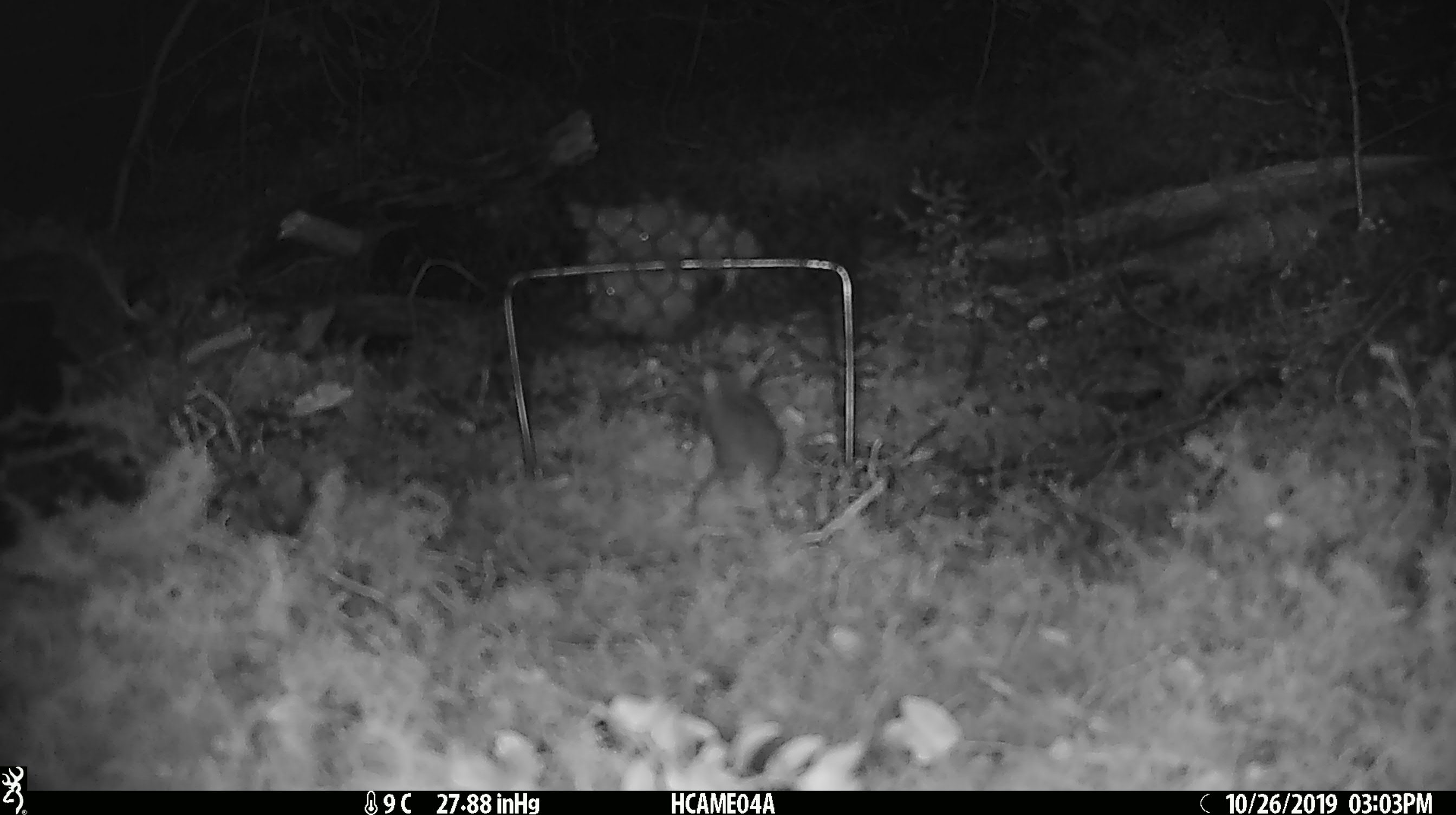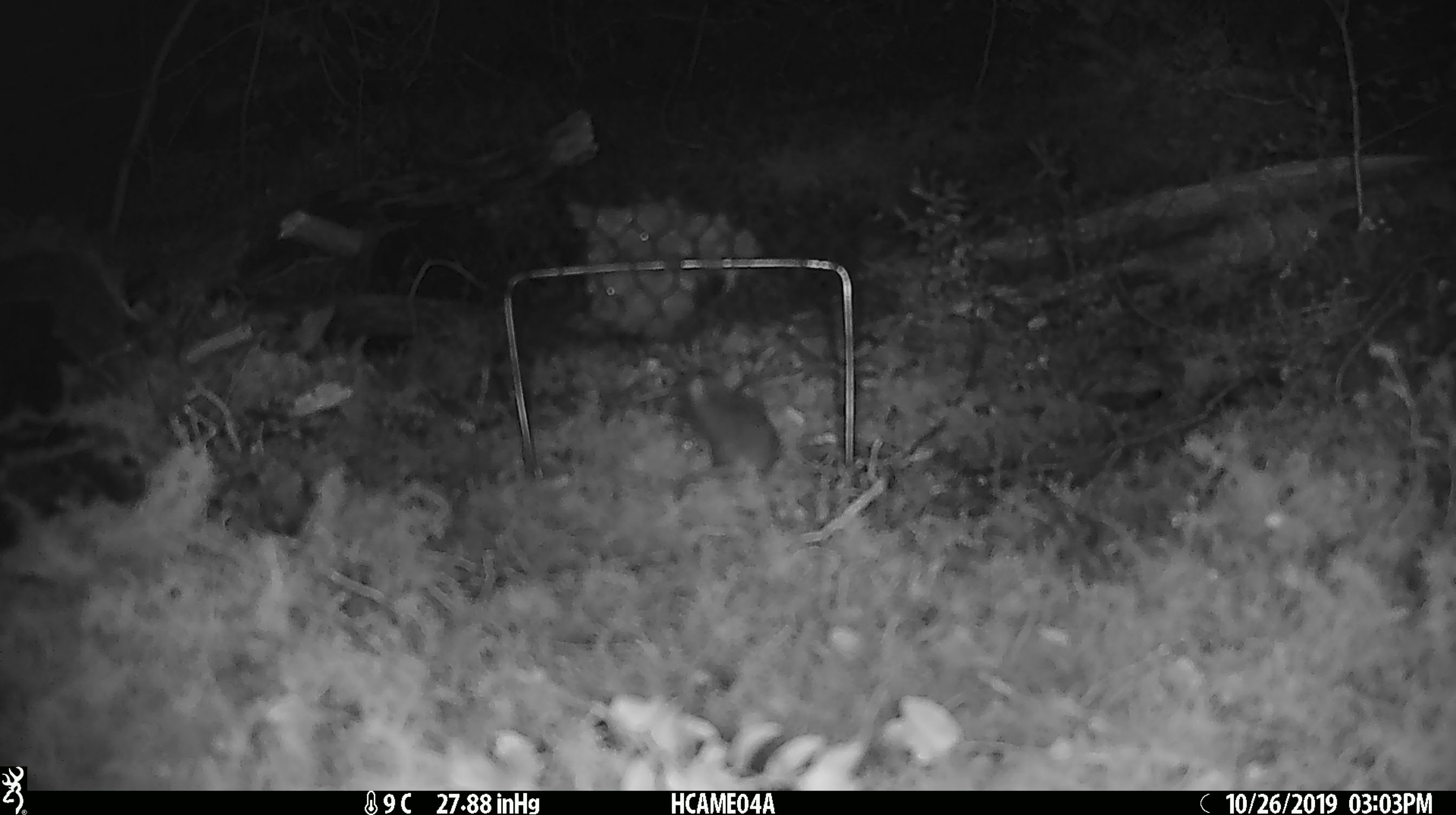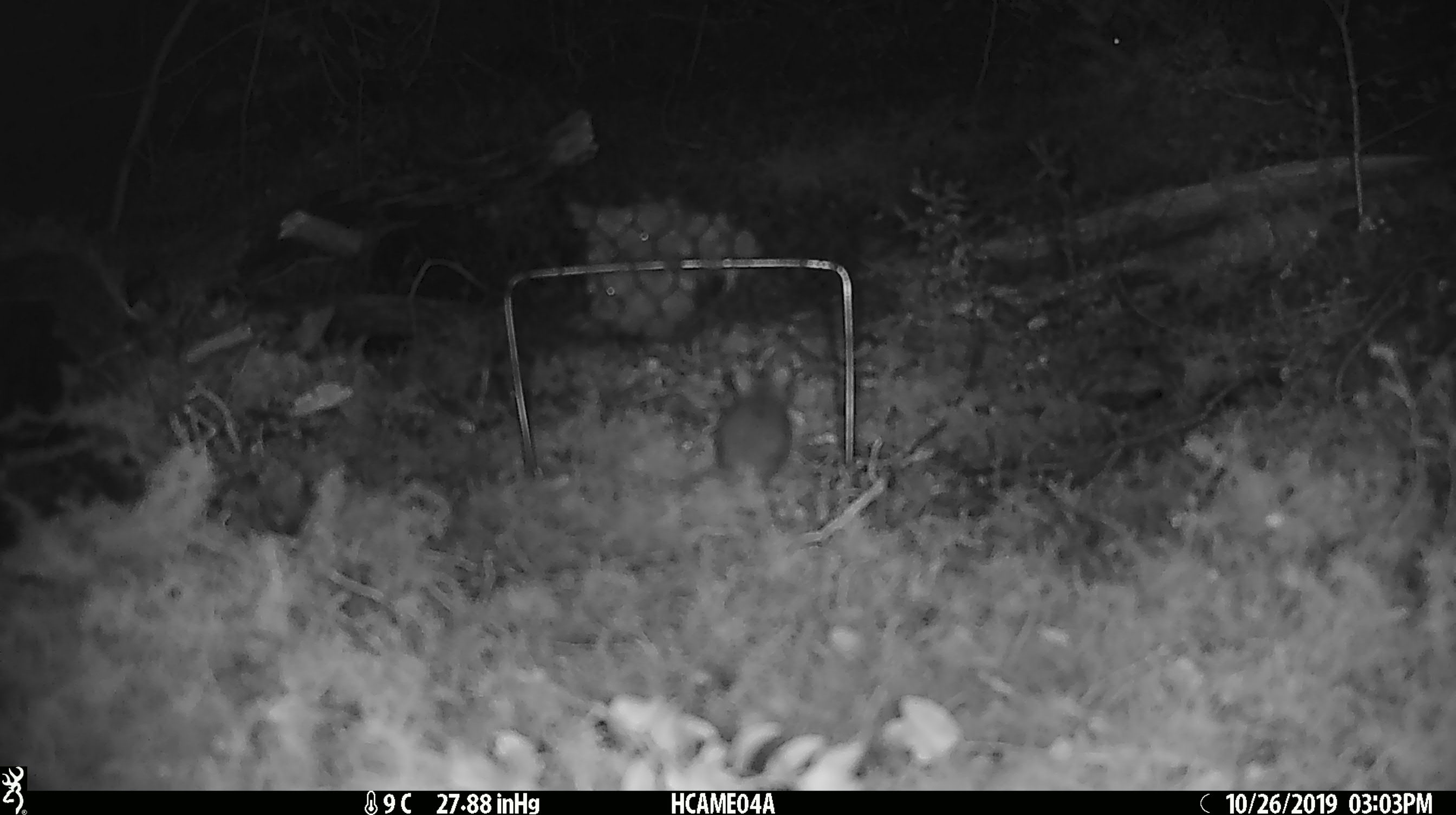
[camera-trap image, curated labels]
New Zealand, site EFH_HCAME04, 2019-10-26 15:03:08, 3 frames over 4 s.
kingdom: Animalia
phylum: Chordata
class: Mammalia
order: Rodentia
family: Muridae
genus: Mus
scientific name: Mus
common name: mouse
Mouse (Mus).